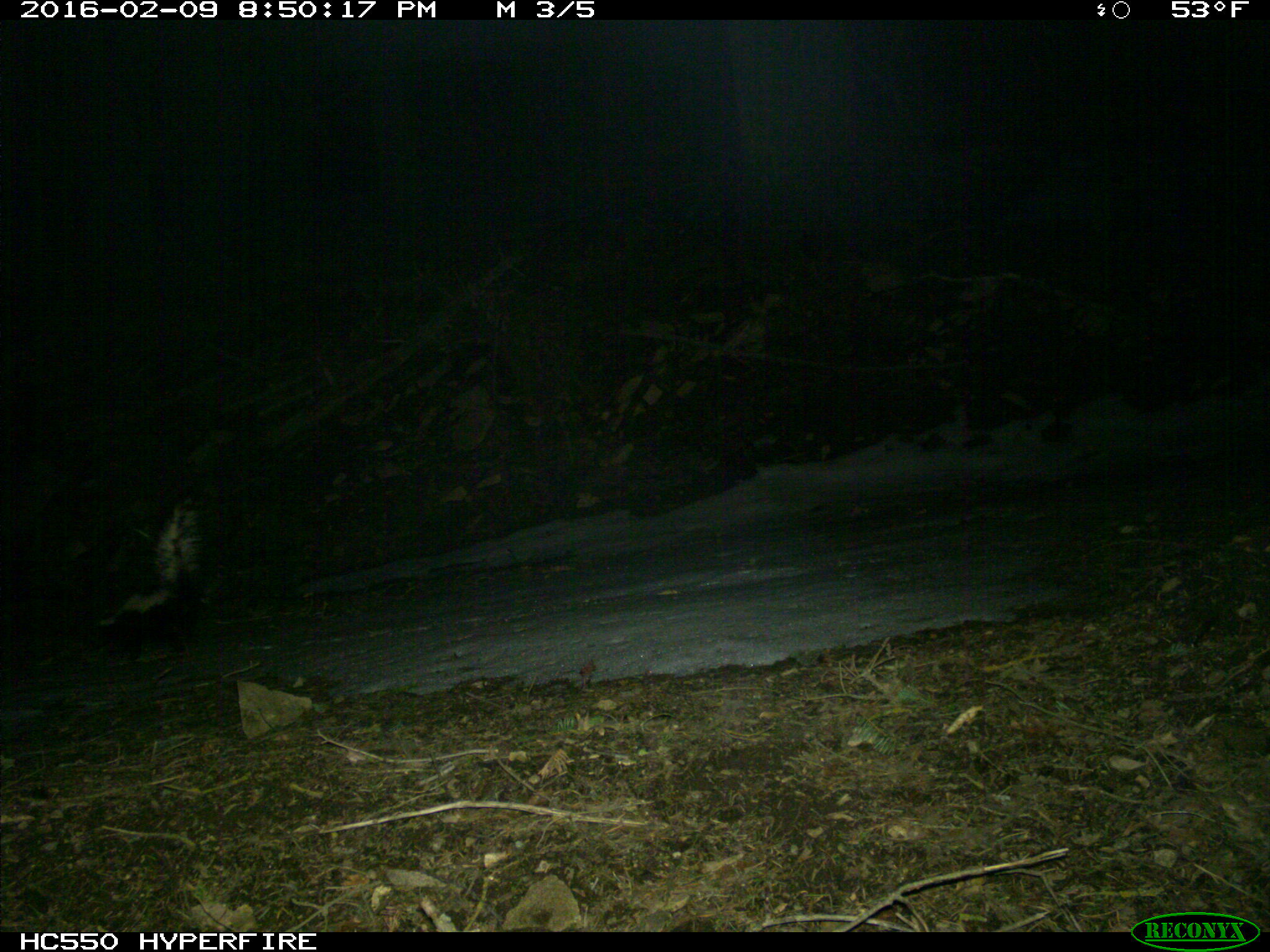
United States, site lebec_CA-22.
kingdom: Animalia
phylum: Chordata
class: Mammalia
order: Carnivora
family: Mephitidae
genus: Mephitis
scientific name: Mephitis mephitis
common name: striped skunk